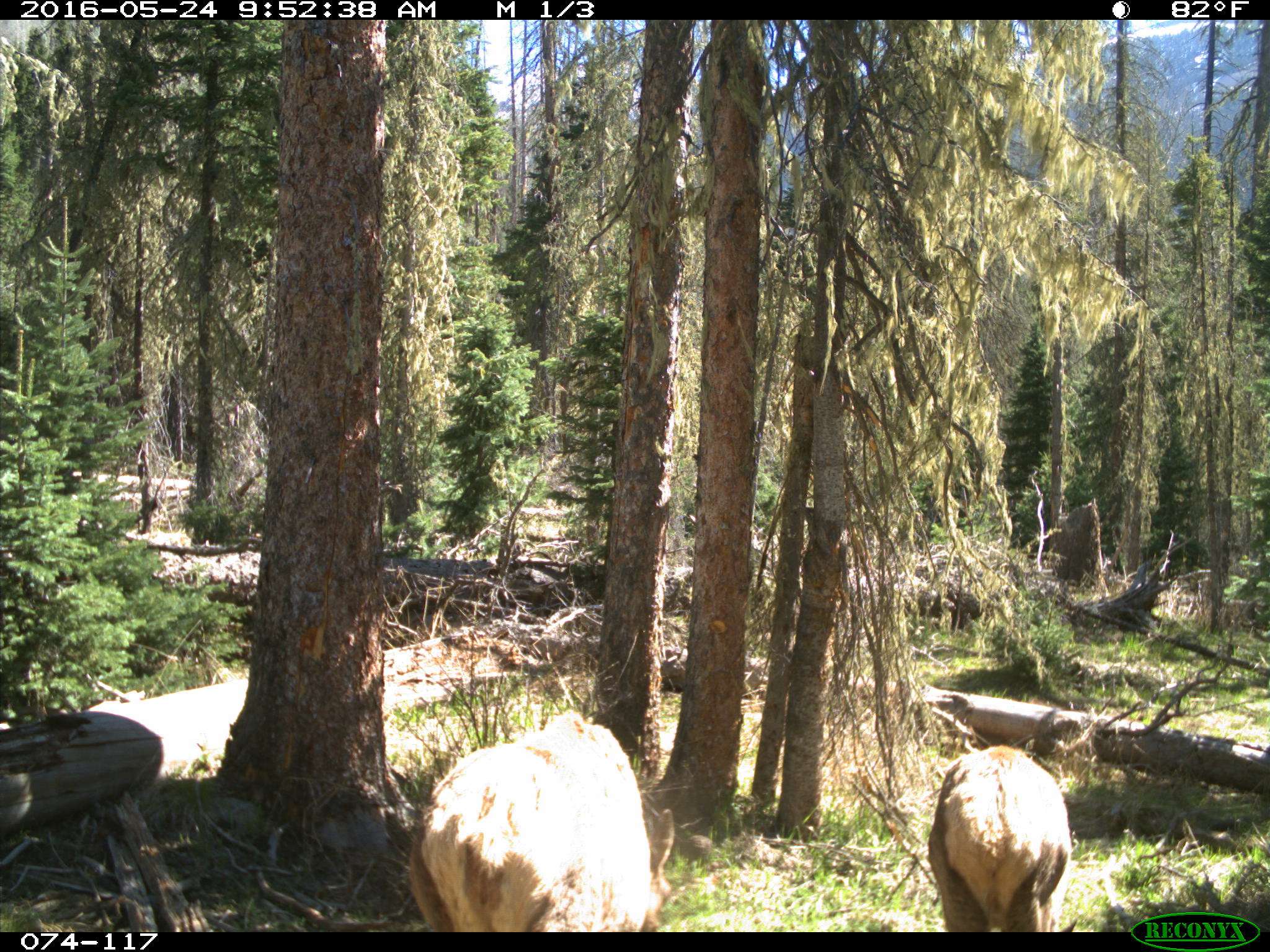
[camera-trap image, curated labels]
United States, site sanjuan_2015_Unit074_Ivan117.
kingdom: Animalia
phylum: Chordata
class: Mammalia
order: Artiodactyla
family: Cervidae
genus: Cervus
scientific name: Cervus elaphus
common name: red deer